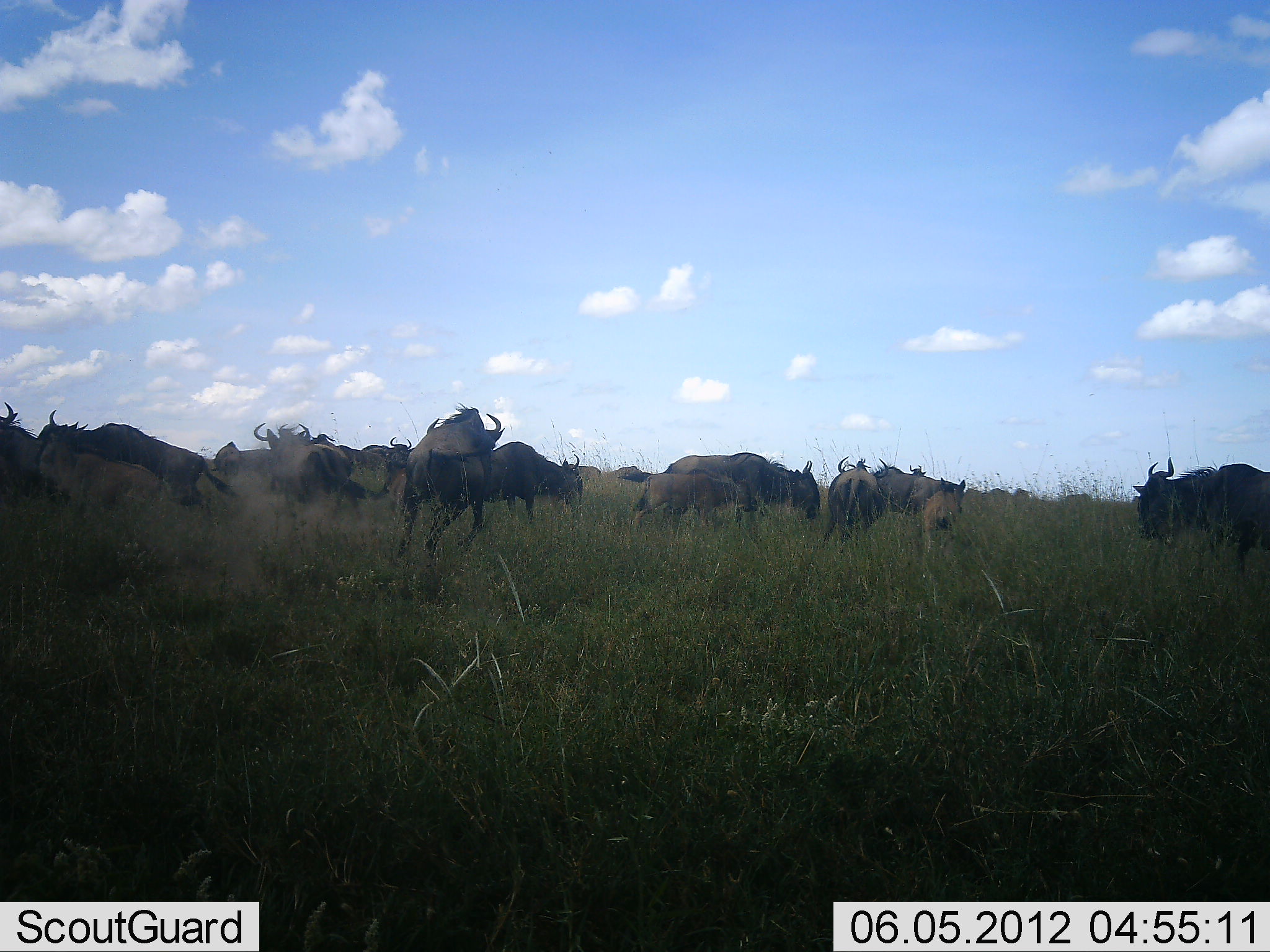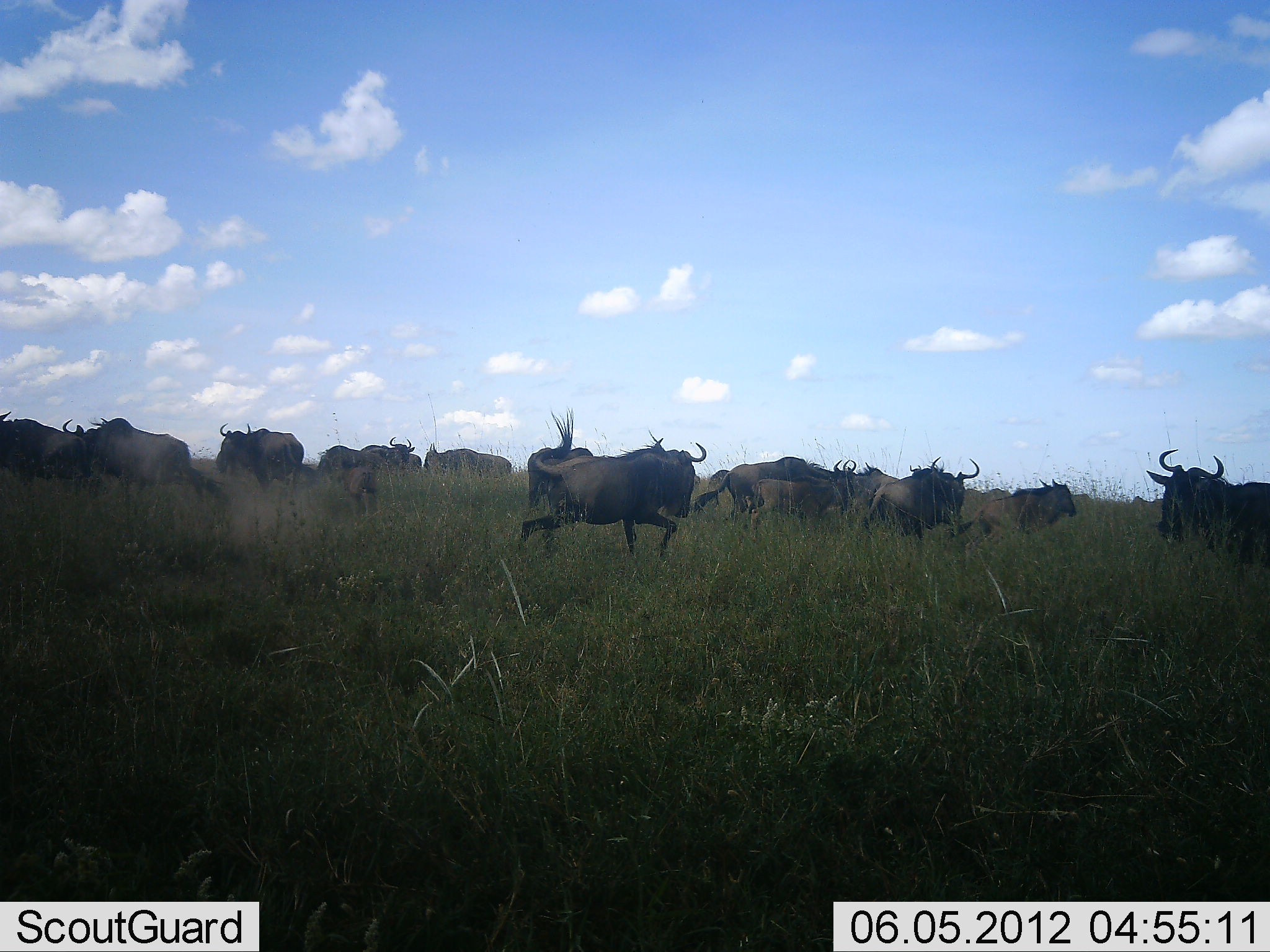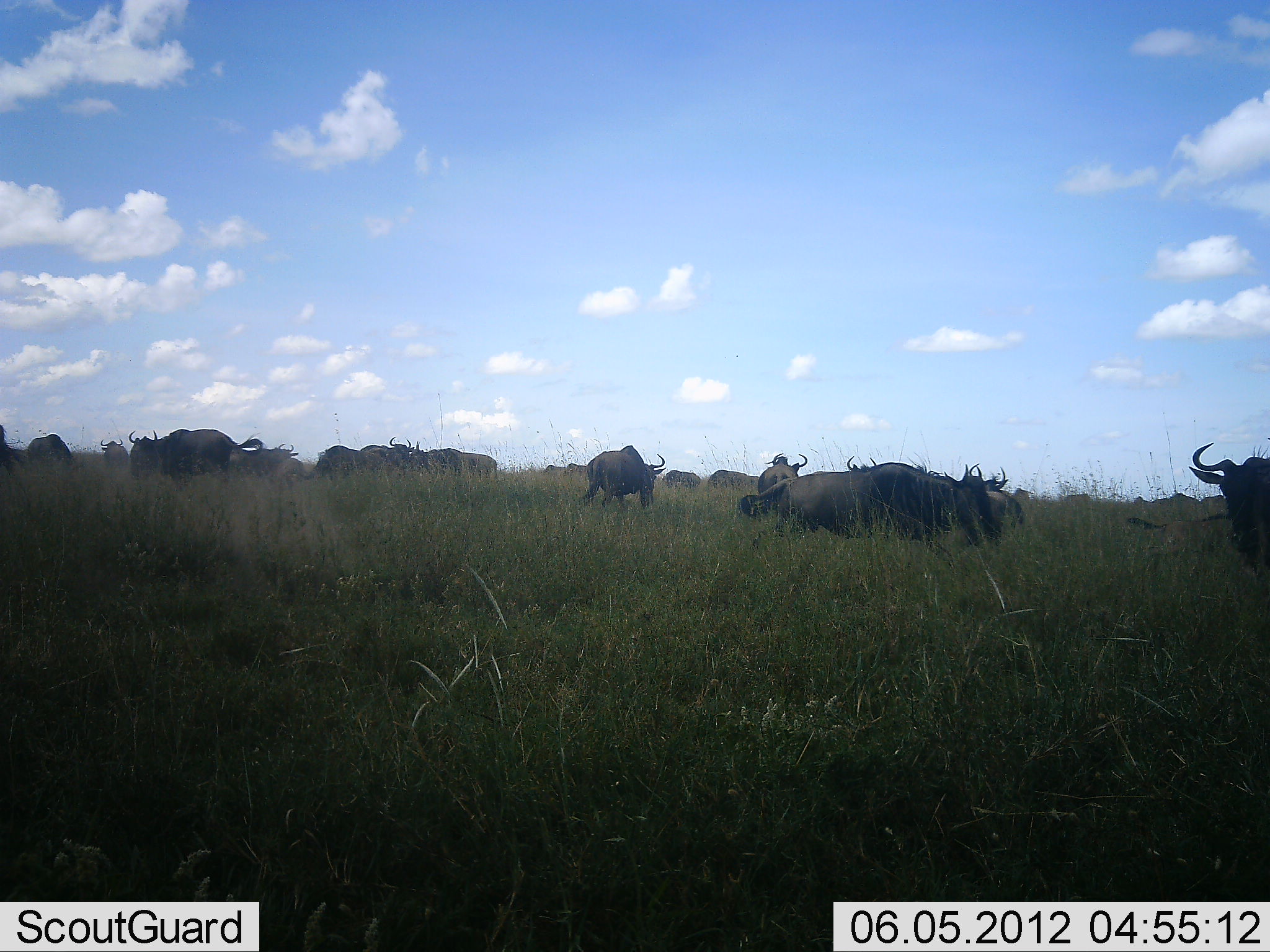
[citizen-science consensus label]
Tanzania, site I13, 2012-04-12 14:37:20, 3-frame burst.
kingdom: Animalia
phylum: Chordata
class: Mammalia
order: Artiodactyla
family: Bovidae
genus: Connochaetes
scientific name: Connochaetes taurinus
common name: blue wildebeest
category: wildebeest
Wildebeest (blue wildebeest) (Connochaetes taurinus), count 11-50. Behavior (volunteer vote fractions): standing 17%, resting 12%, moving 100%, interacting 8%. Young present (vote fraction): 25%. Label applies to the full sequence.